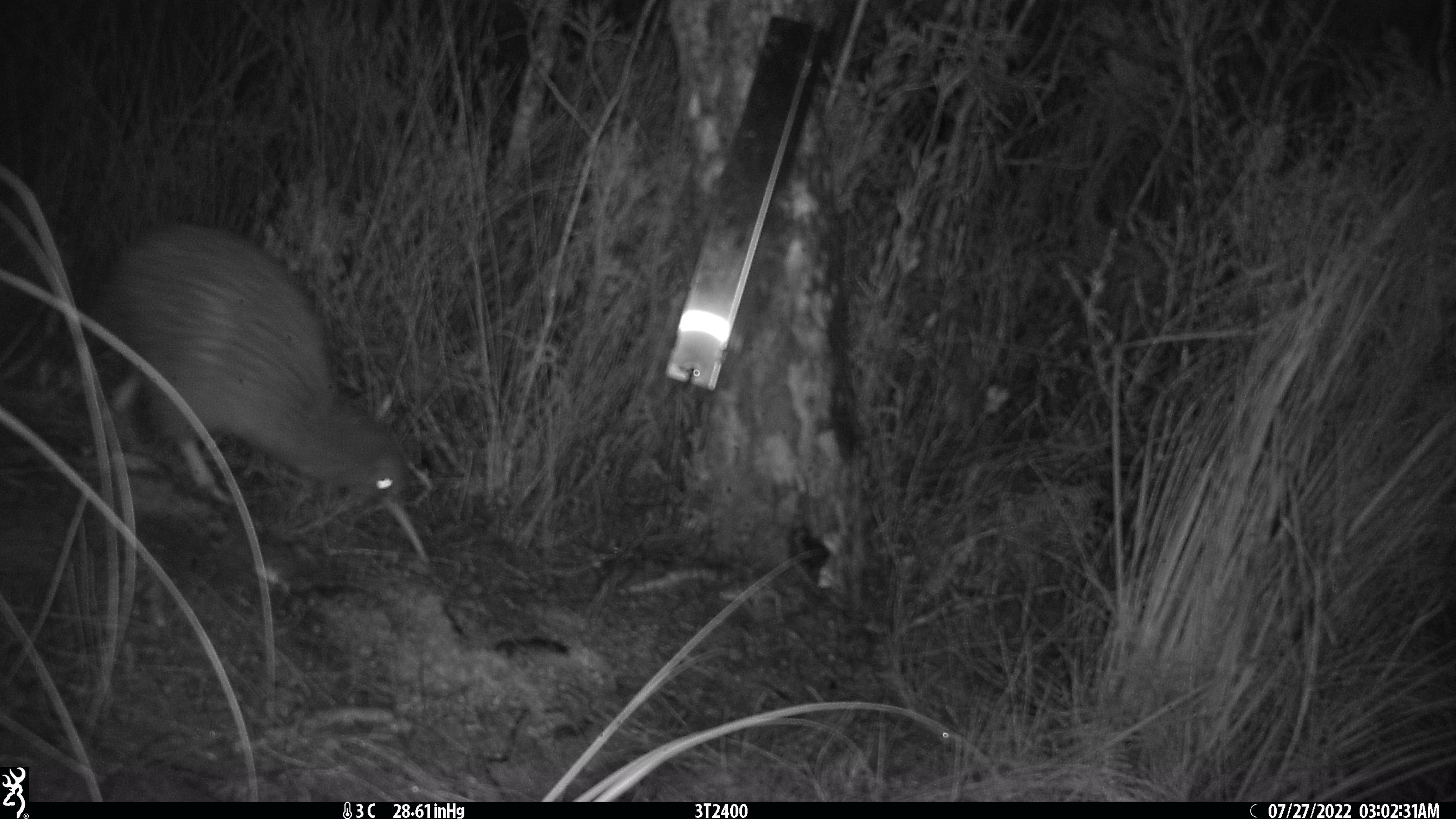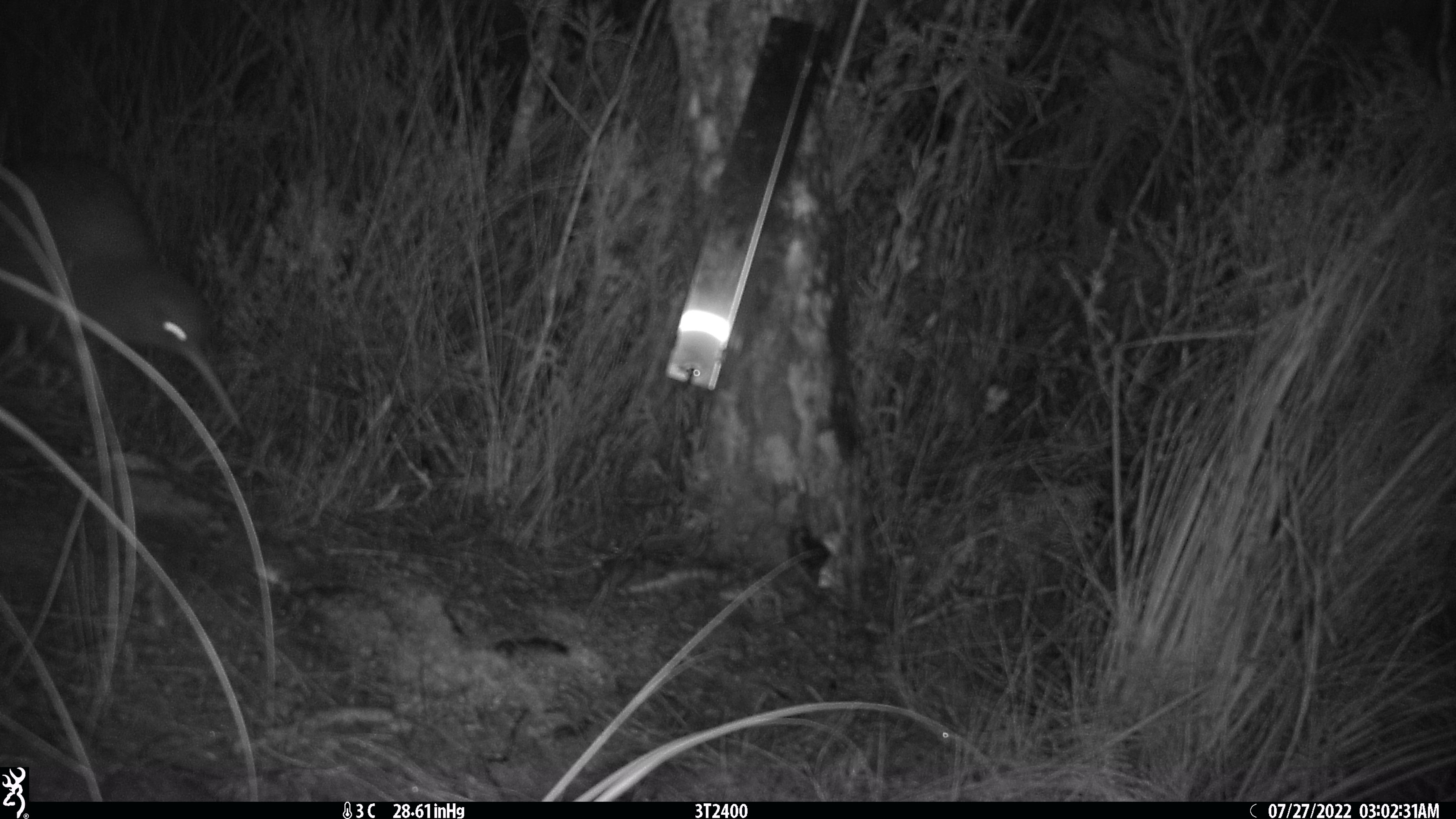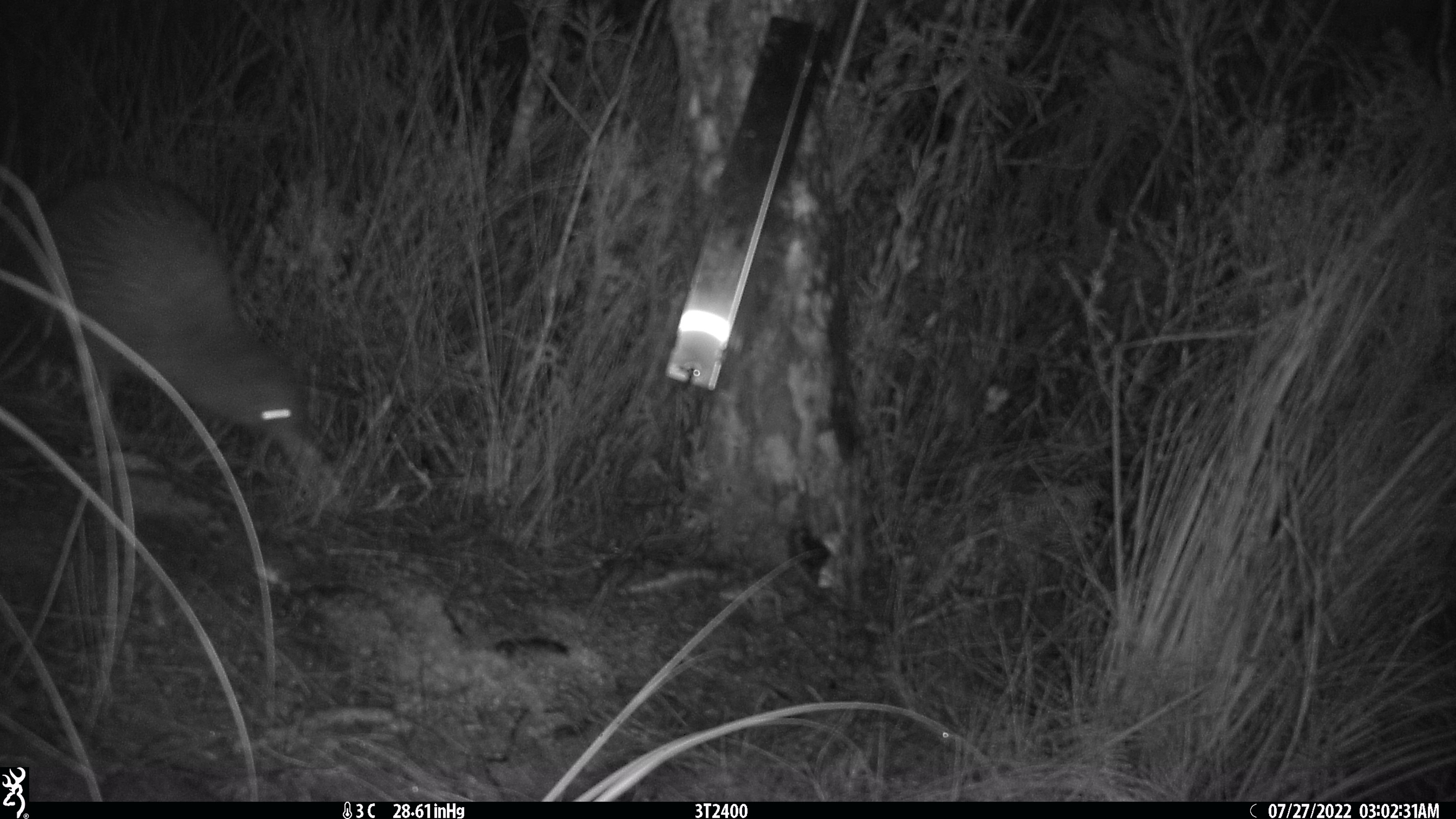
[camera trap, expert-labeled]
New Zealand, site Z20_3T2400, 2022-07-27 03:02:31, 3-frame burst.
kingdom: Animalia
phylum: Chordata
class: Aves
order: Apterygiformes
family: Apterygidae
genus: Apteryx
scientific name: Apteryx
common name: kiwi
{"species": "kiwi (Apteryx)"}